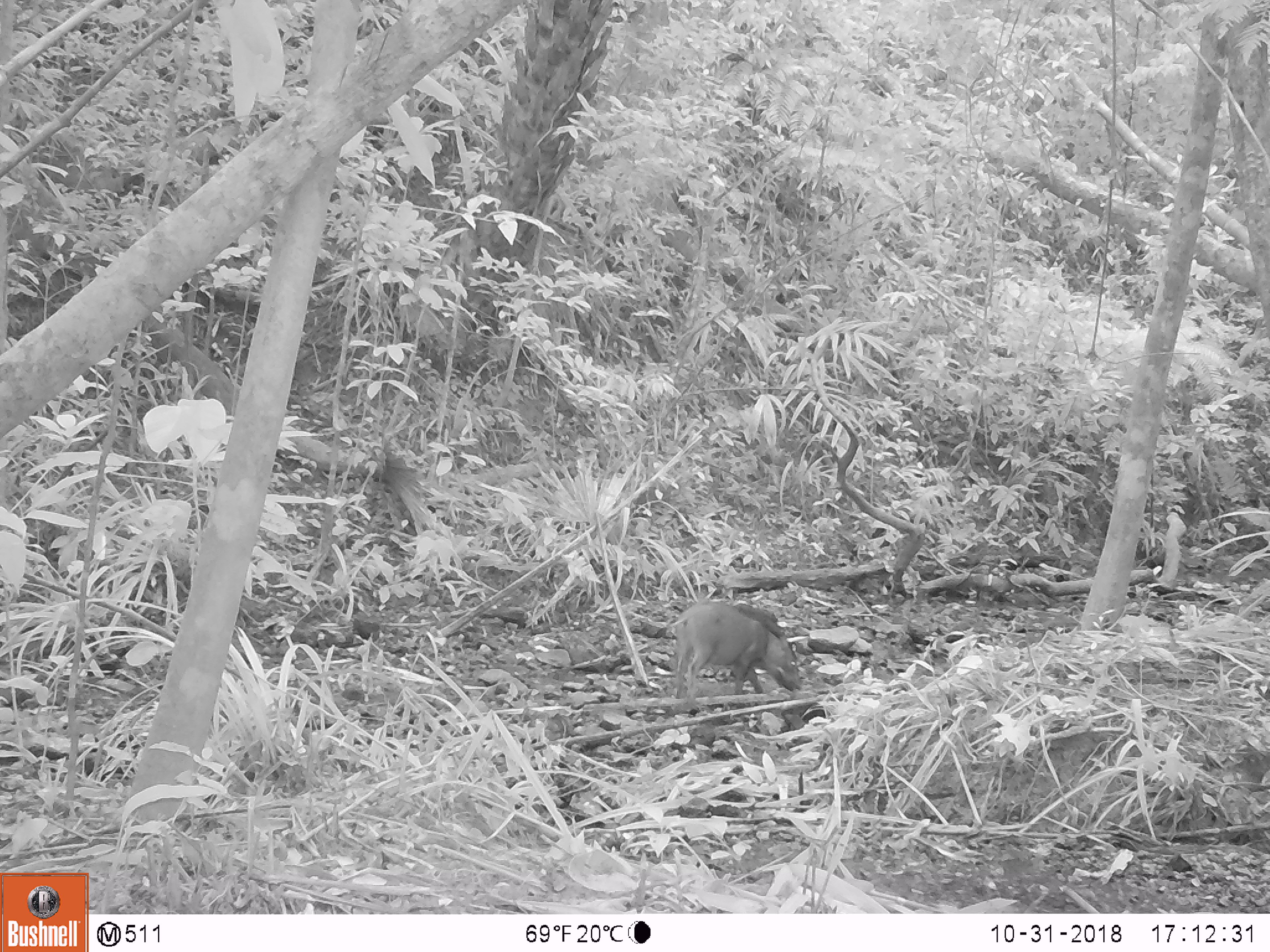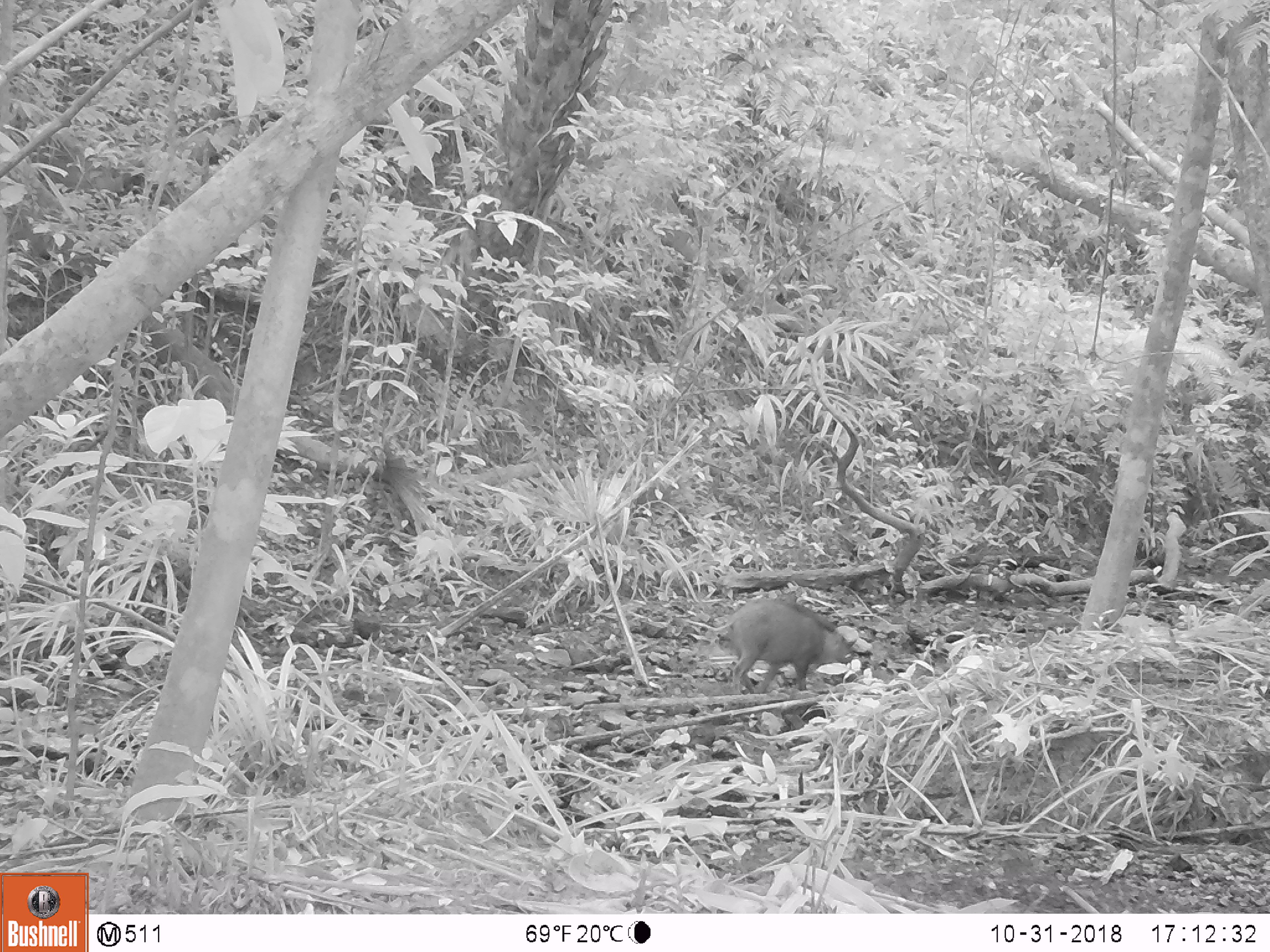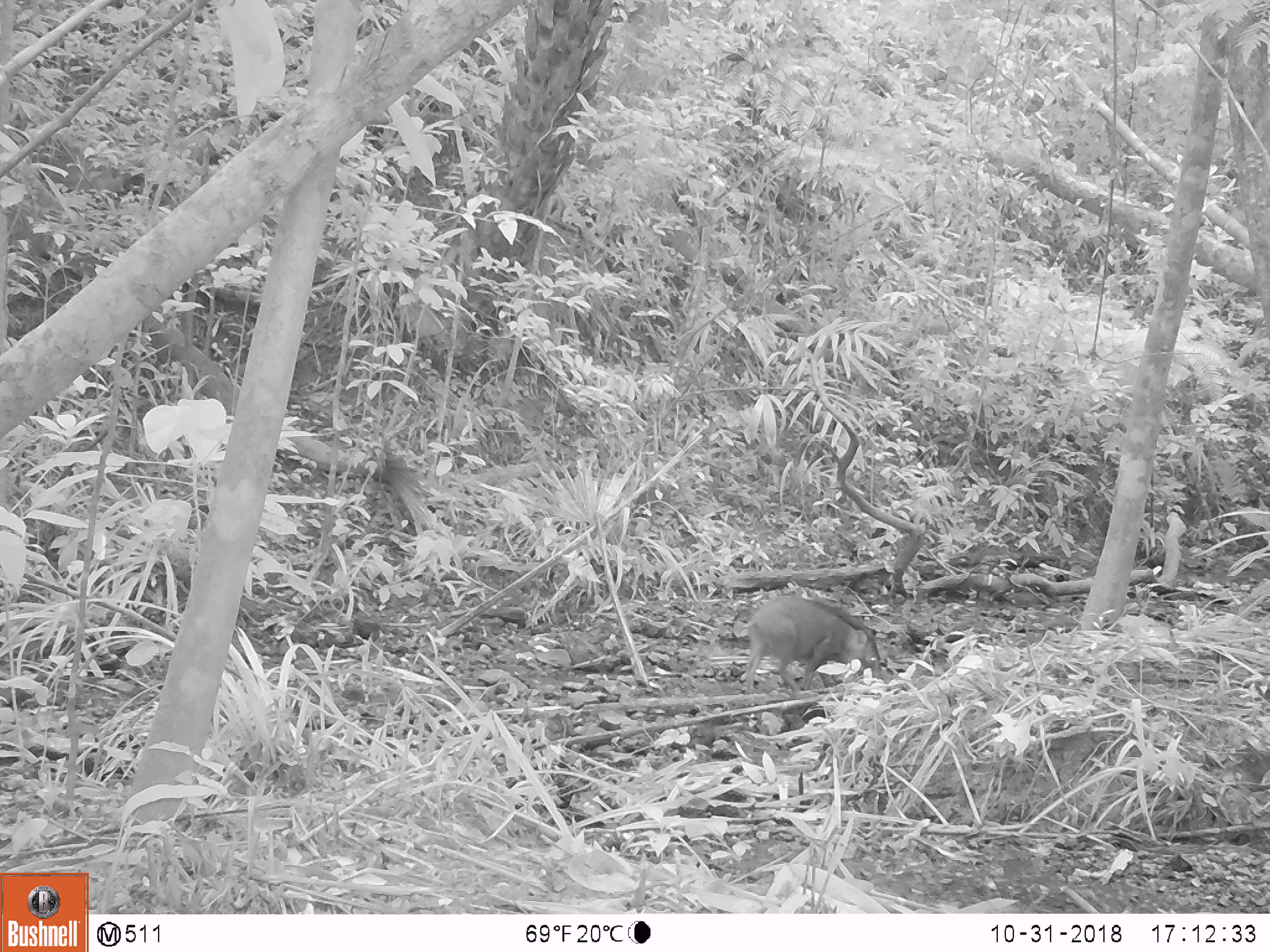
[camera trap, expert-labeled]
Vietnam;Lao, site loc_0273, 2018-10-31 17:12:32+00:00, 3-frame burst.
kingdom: Animalia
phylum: Chordata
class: Mammalia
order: Artiodactyla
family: Suidae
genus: Sus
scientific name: Sus scrofa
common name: eurasian wild pig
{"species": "eurasian wild pig (Sus scrofa)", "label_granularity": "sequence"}